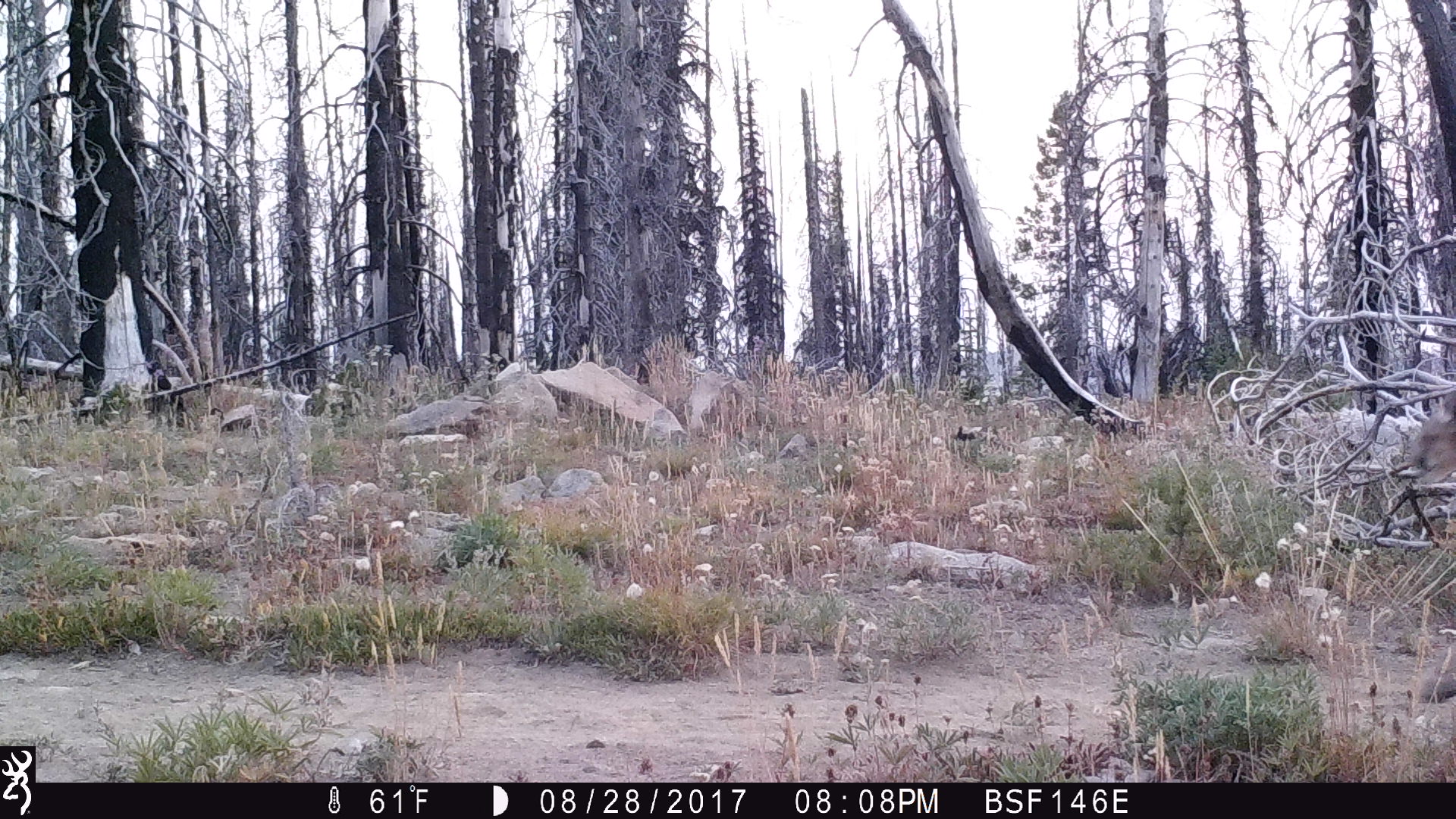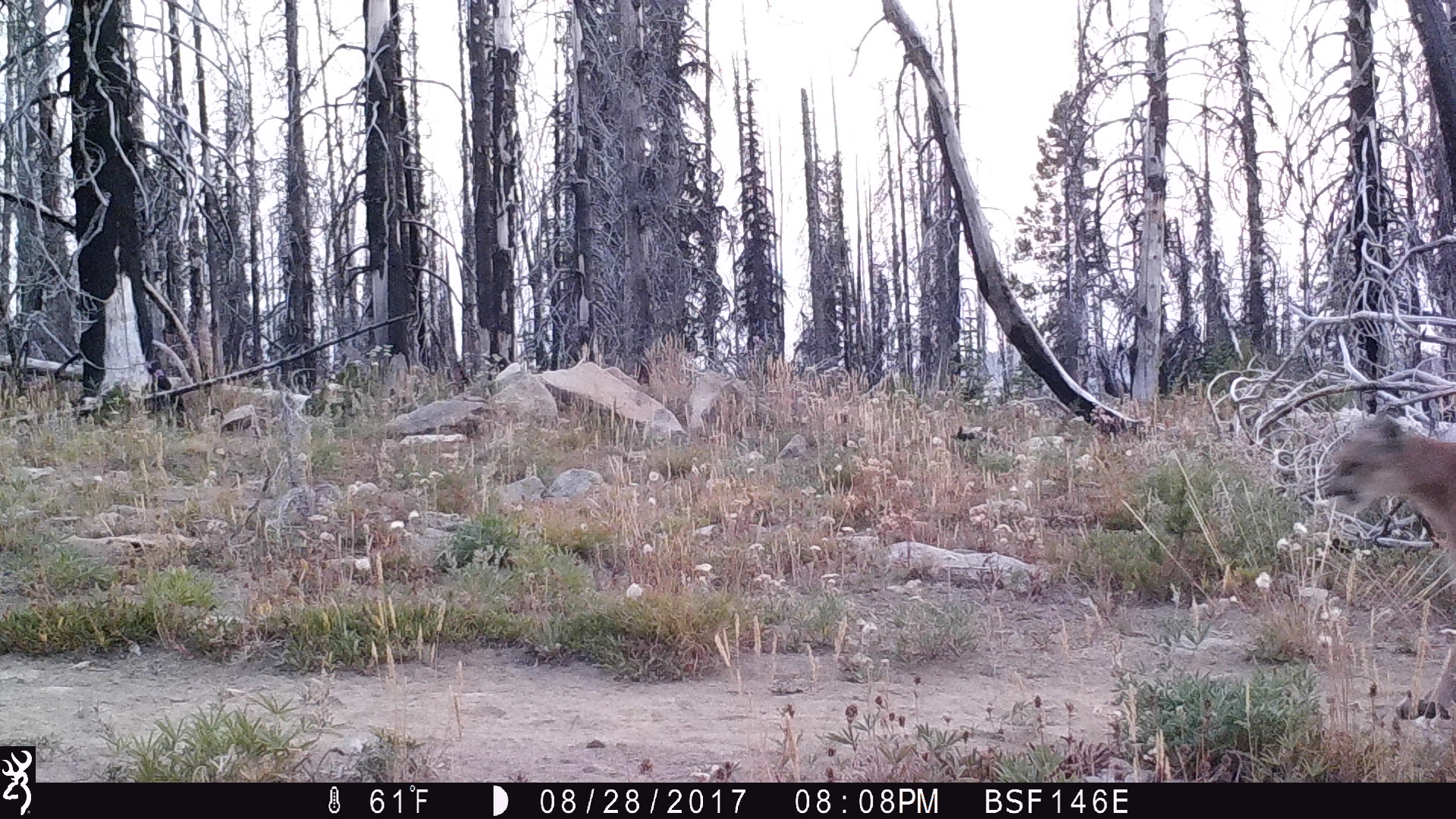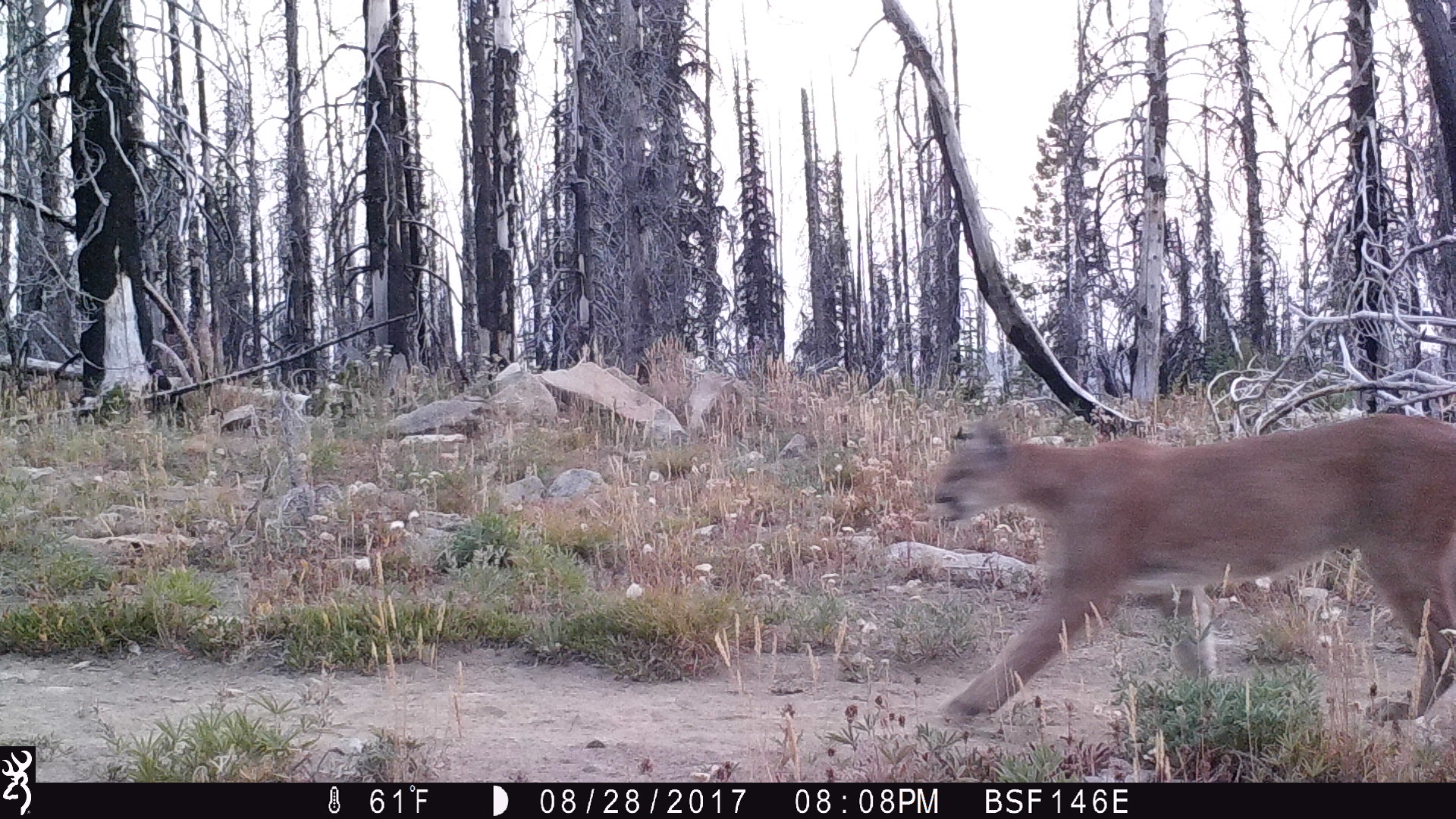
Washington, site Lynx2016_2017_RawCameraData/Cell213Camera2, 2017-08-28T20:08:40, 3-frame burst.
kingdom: Animalia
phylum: Chordata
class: Mammalia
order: Carnivora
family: Felidae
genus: Puma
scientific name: Puma concolor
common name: mountain lion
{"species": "Puma concolor (mountain lion)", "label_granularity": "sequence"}